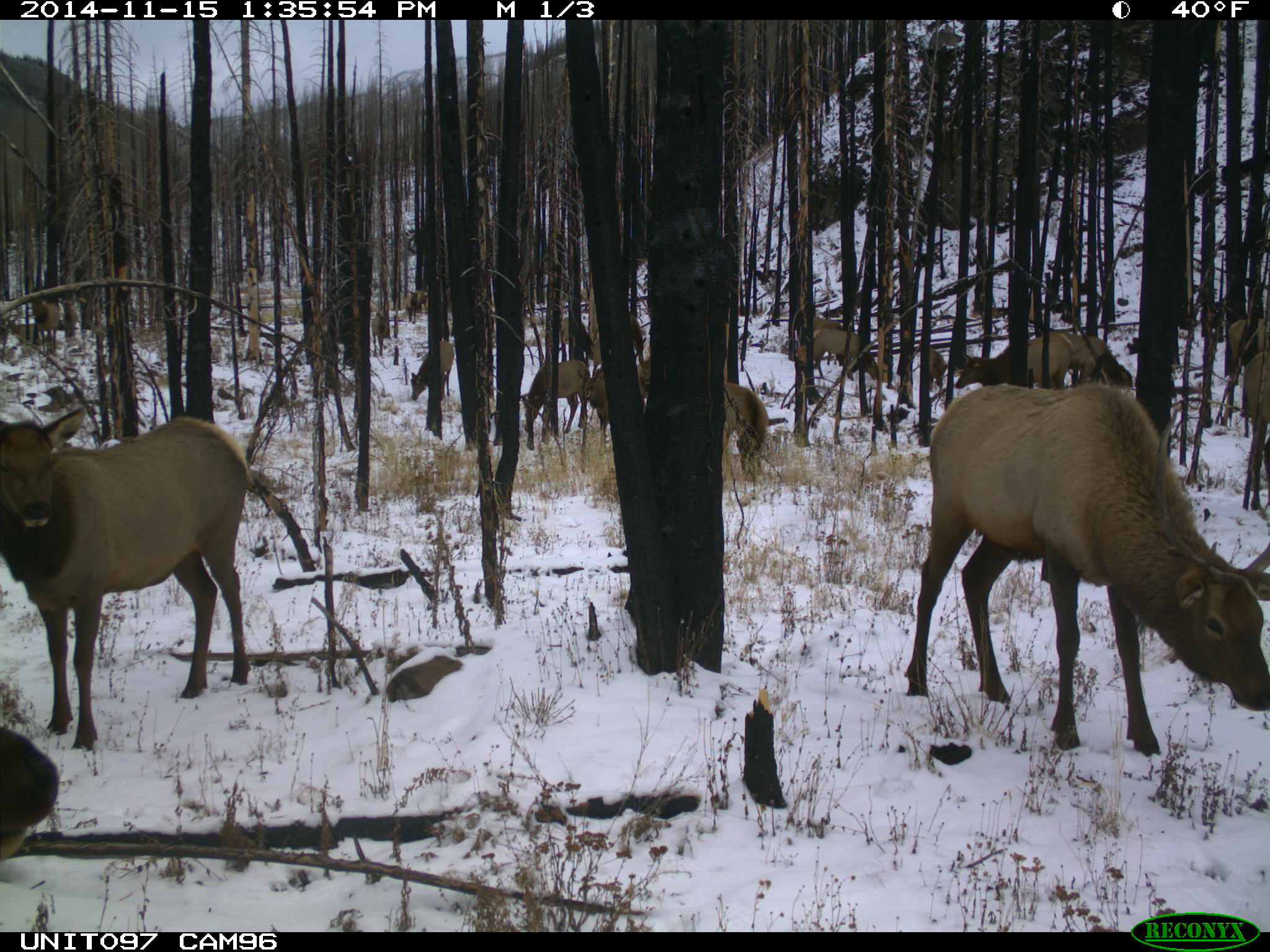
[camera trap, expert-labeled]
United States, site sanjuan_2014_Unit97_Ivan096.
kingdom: Animalia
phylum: Chordata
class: Mammalia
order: Artiodactyla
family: Cervidae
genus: Cervus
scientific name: Cervus elaphus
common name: red deer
Cervus elaphus (red deer).